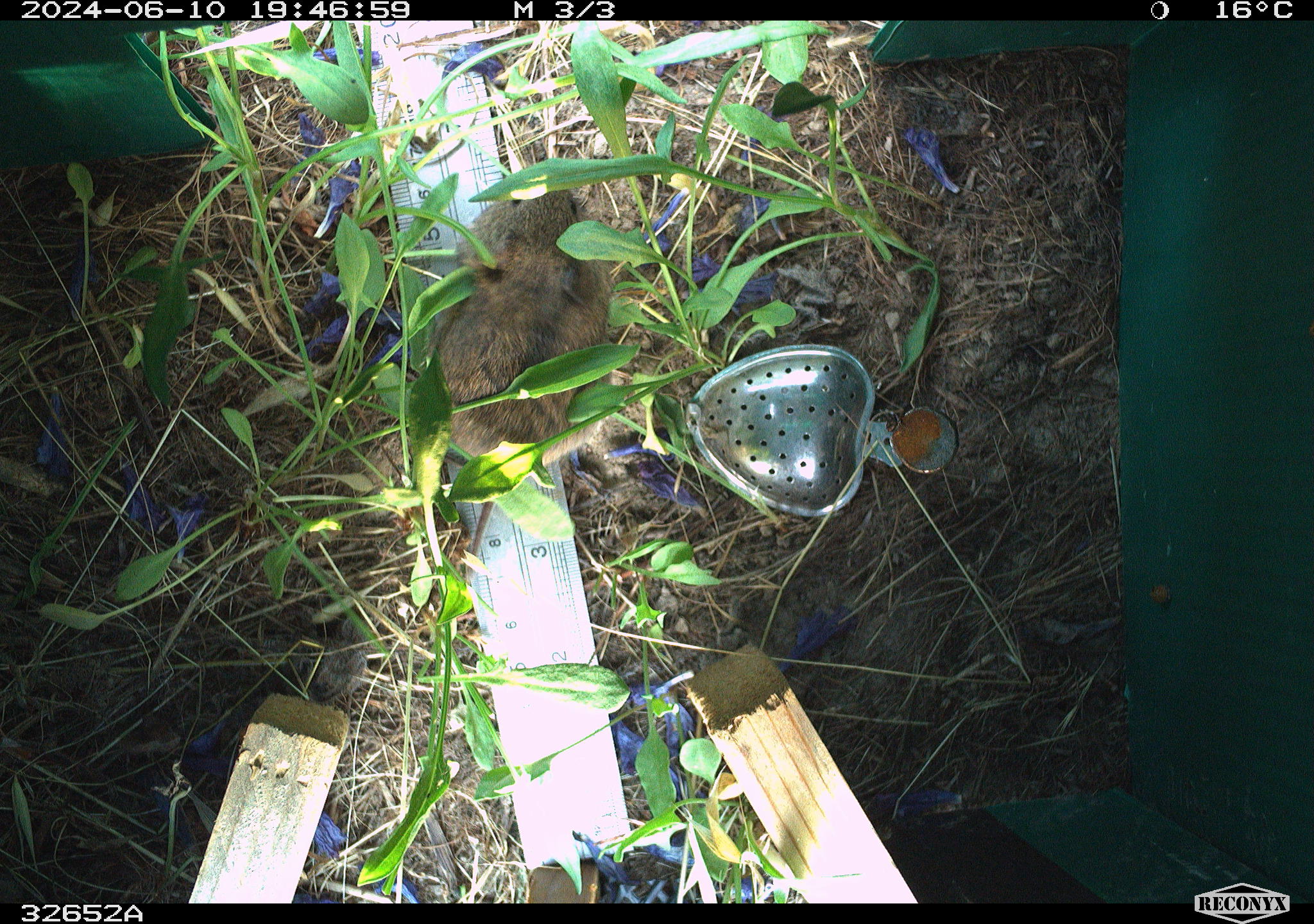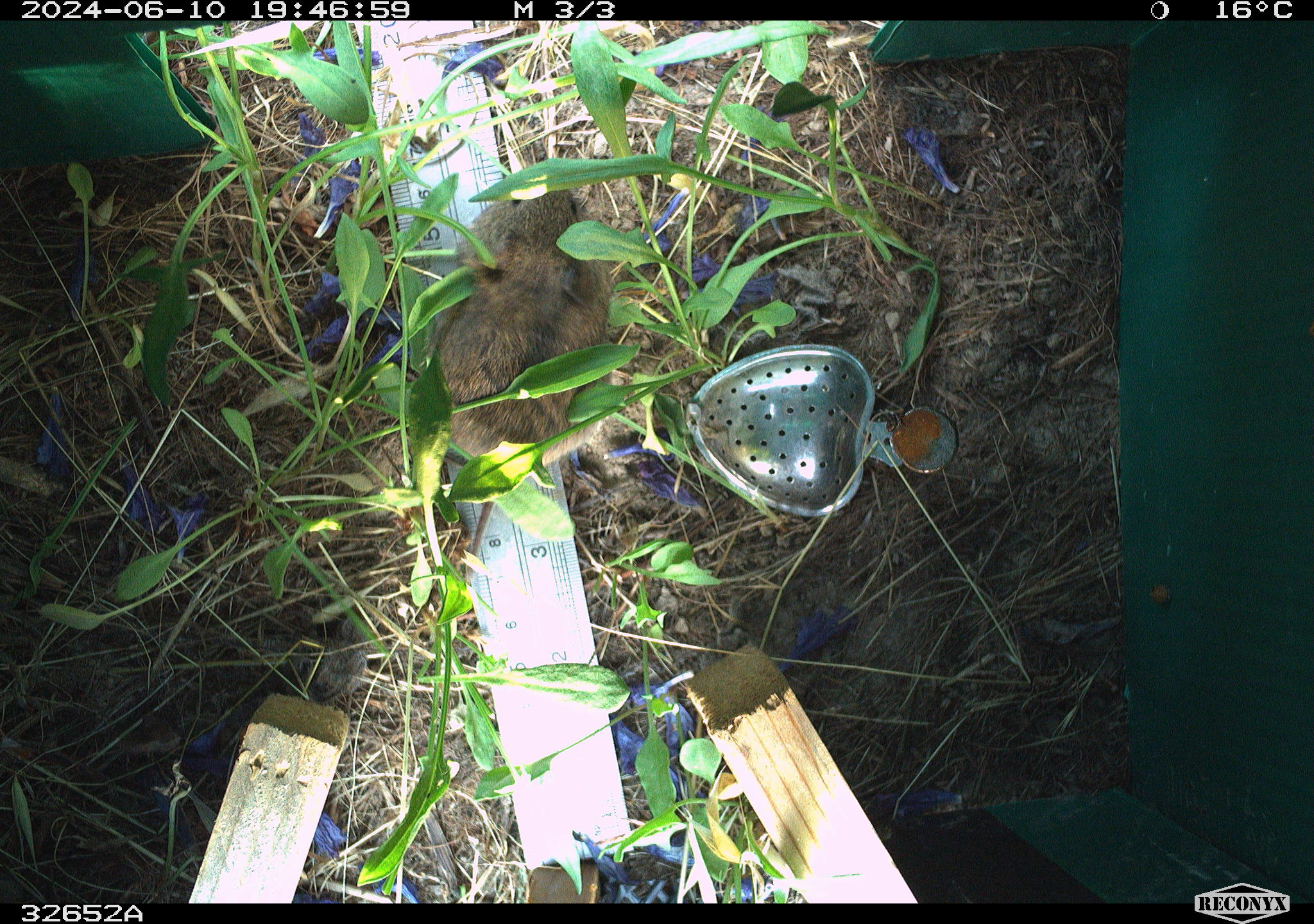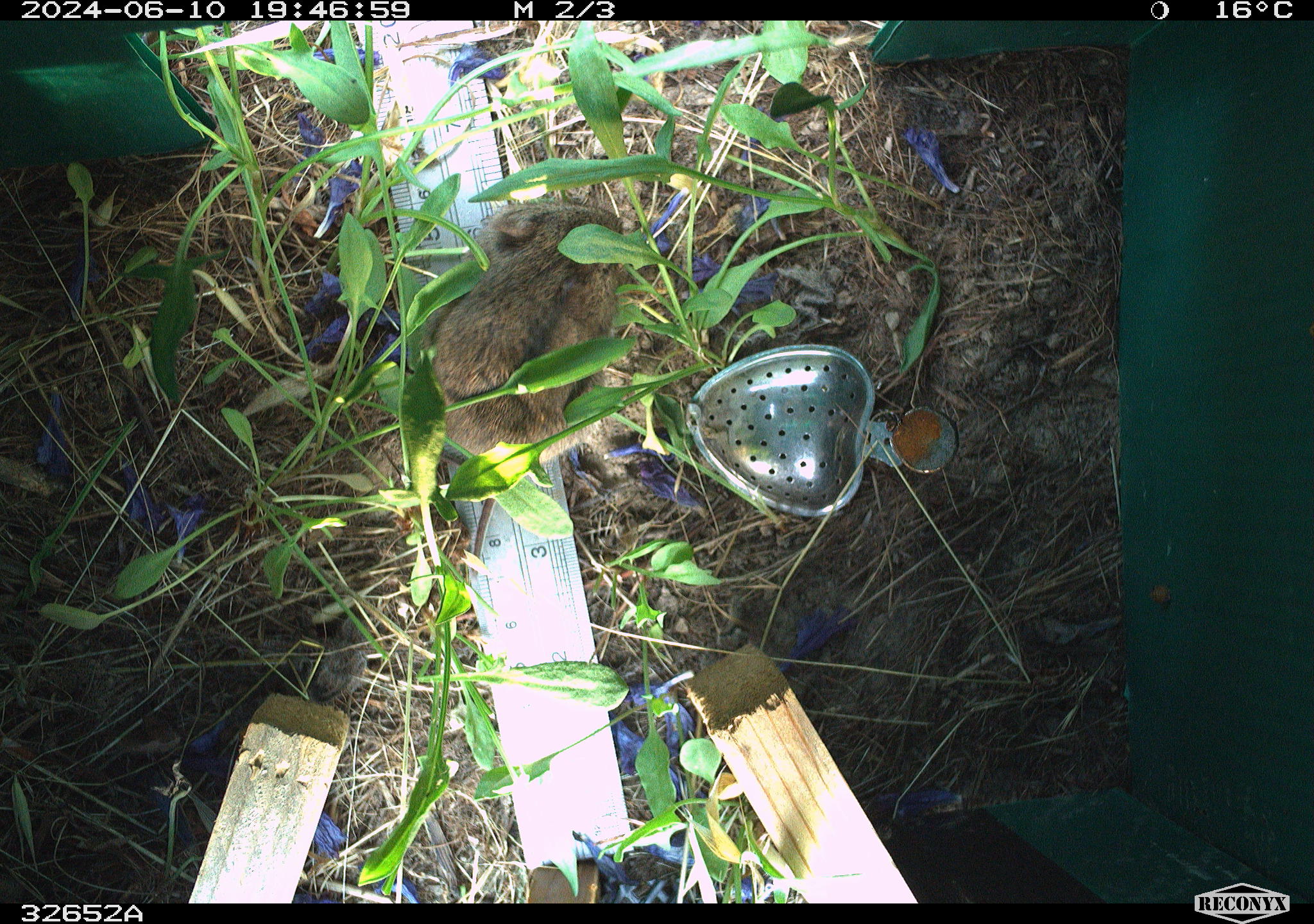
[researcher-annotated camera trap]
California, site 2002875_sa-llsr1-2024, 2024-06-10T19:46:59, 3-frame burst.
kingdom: Animalia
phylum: Chordata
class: Mammalia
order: Rodentia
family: Cricetidae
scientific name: Arvicolinae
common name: voles, lemmings, and muskrats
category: arvicolinae subfamily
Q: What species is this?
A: Arvicolinae subfamily (voles, lemmings, and muskrats) (Arvicolinae).